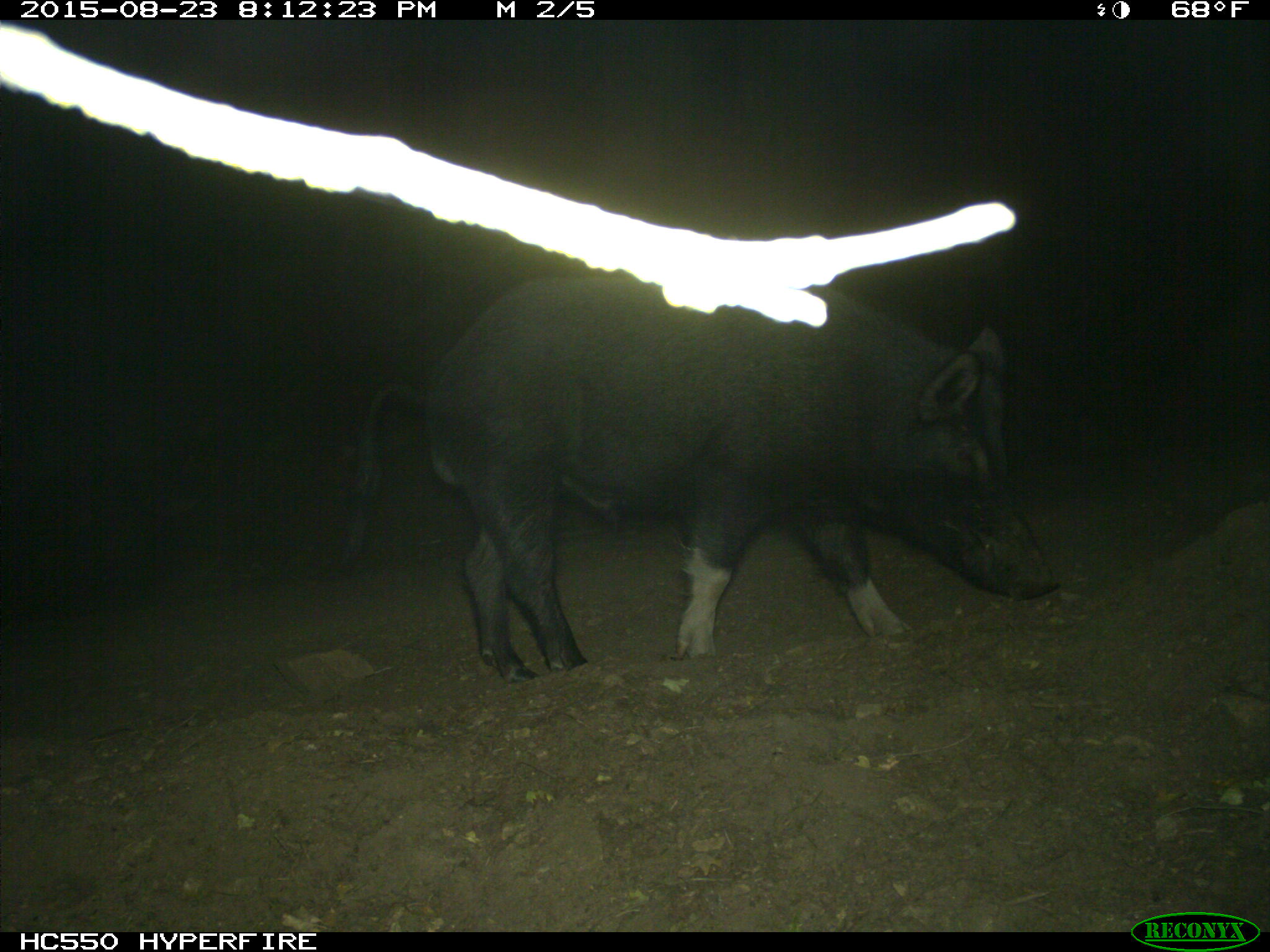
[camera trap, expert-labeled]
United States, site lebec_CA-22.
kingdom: Animalia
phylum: Chordata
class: Mammalia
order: Artiodactyla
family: Suidae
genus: Sus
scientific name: Sus scrofa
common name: wild boar